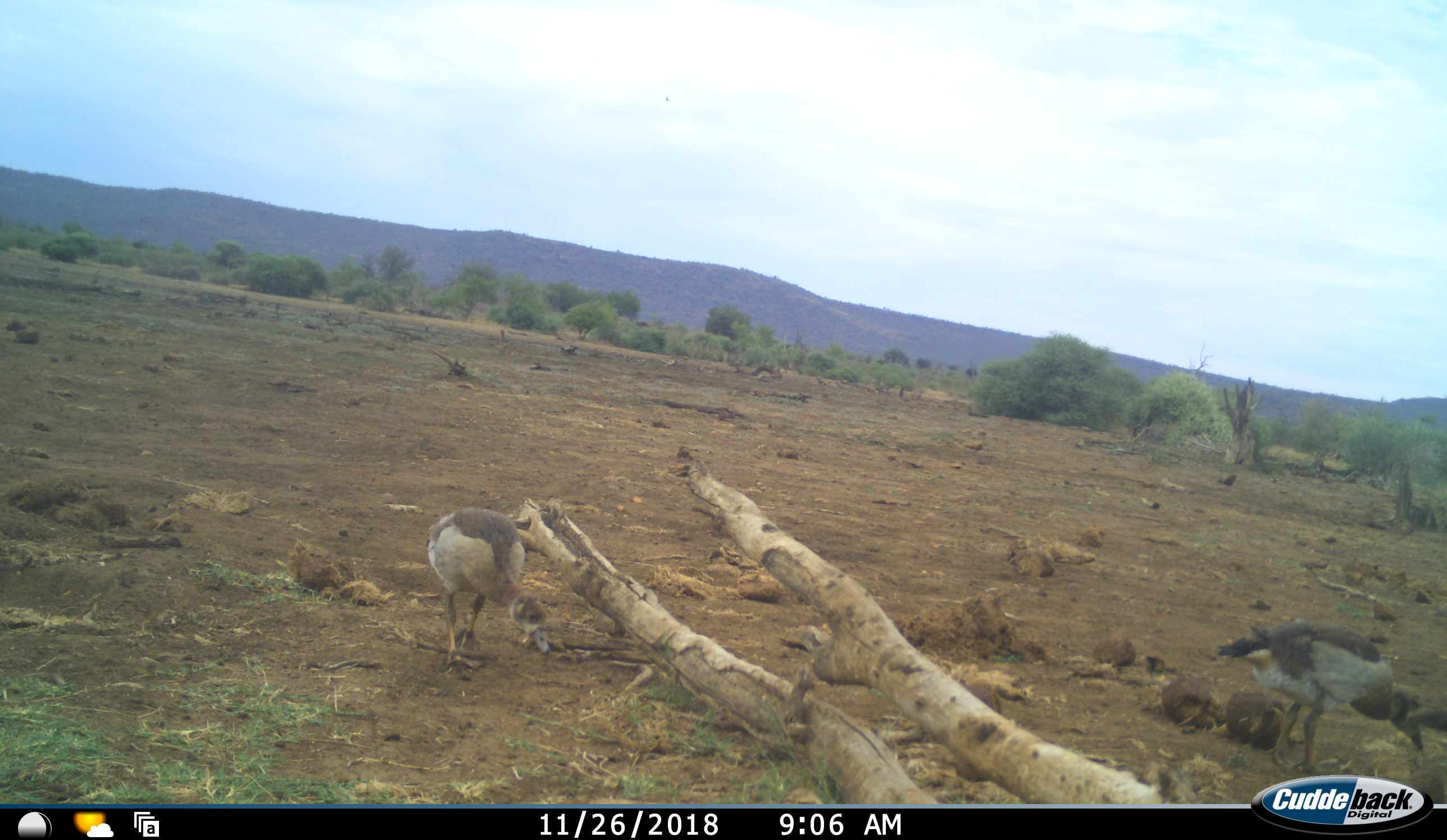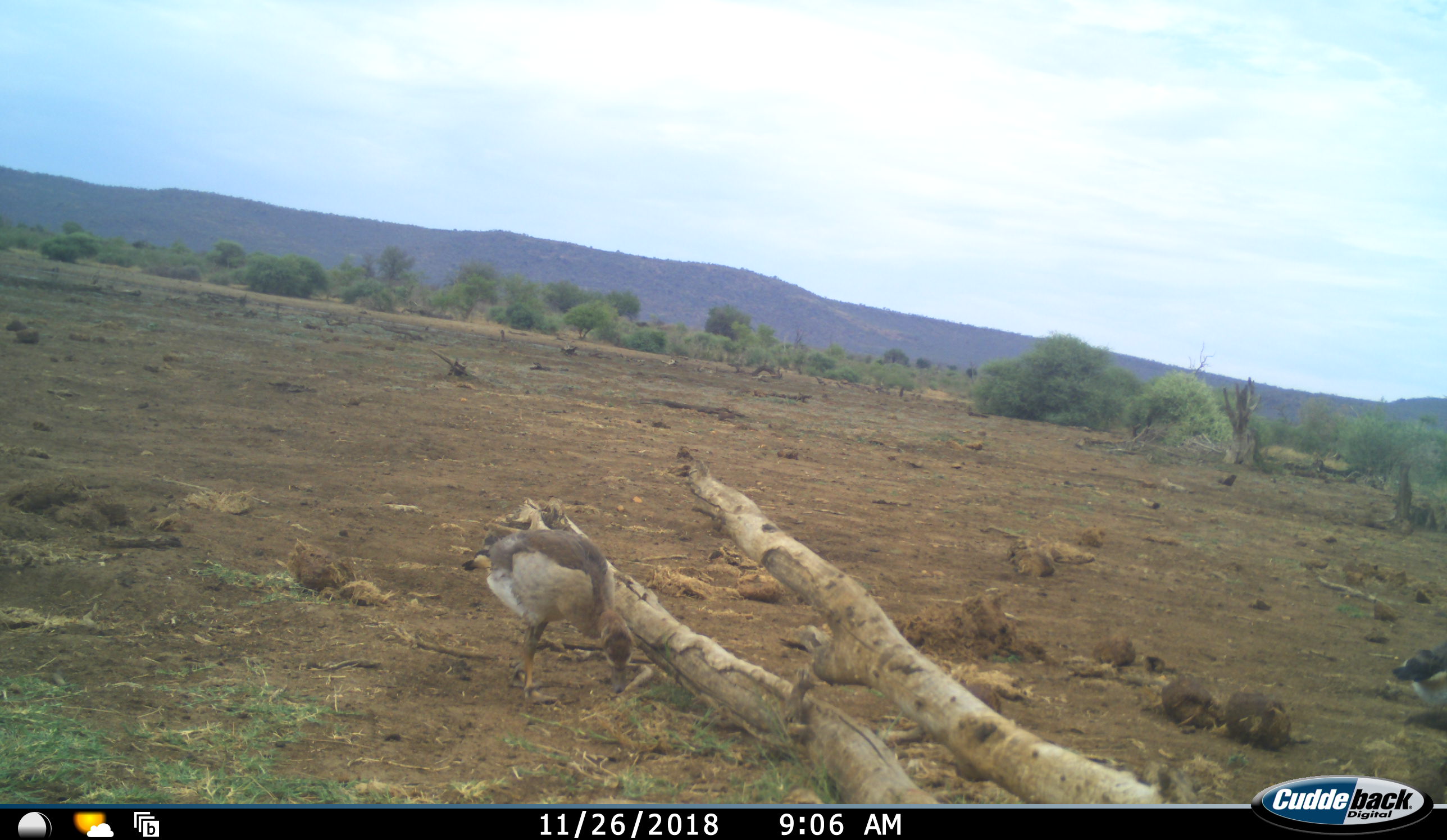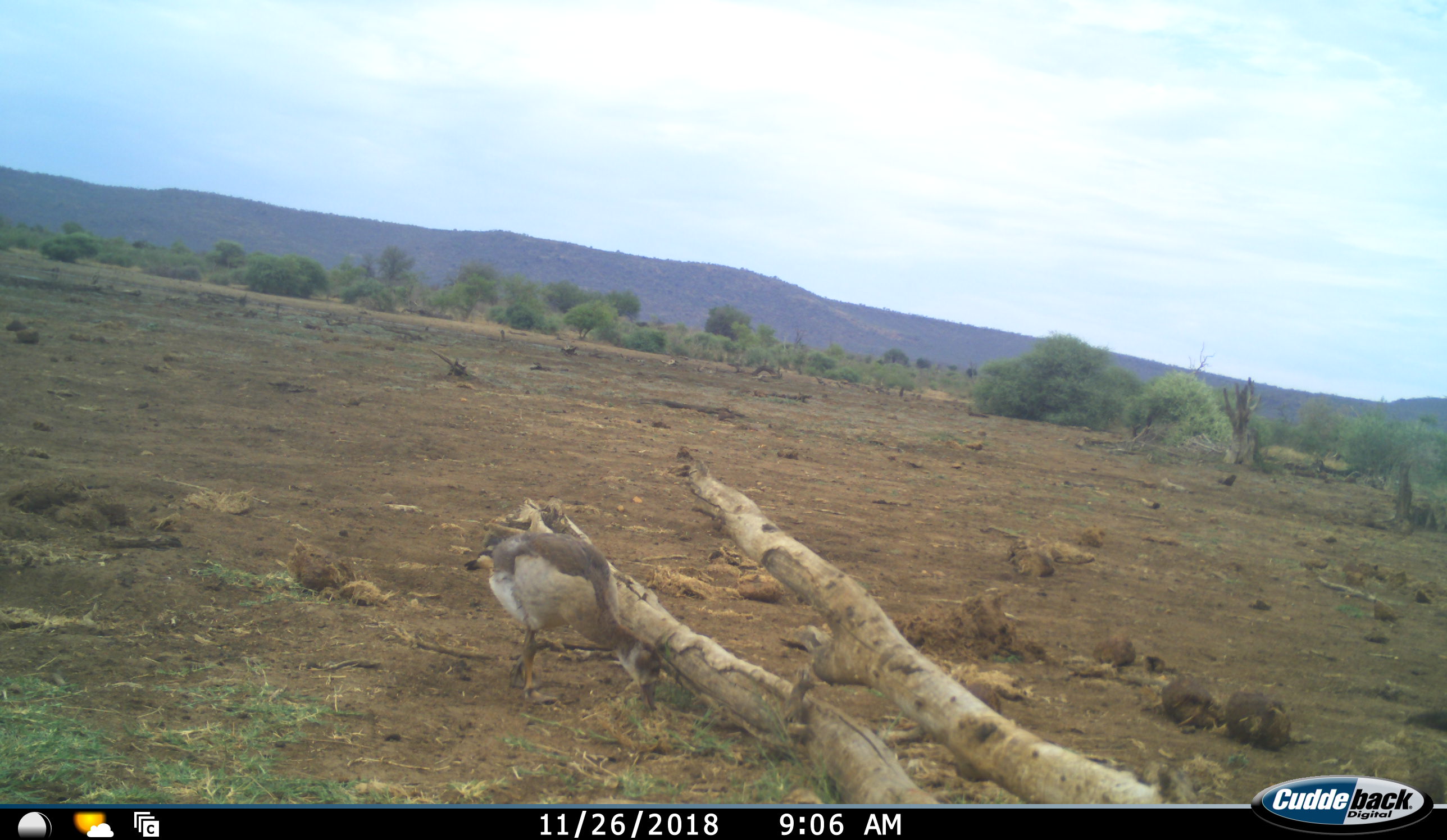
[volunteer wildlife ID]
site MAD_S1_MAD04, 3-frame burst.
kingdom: Animalia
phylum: Chordata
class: Aves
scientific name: Aves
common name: bird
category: birdother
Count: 2.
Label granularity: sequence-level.